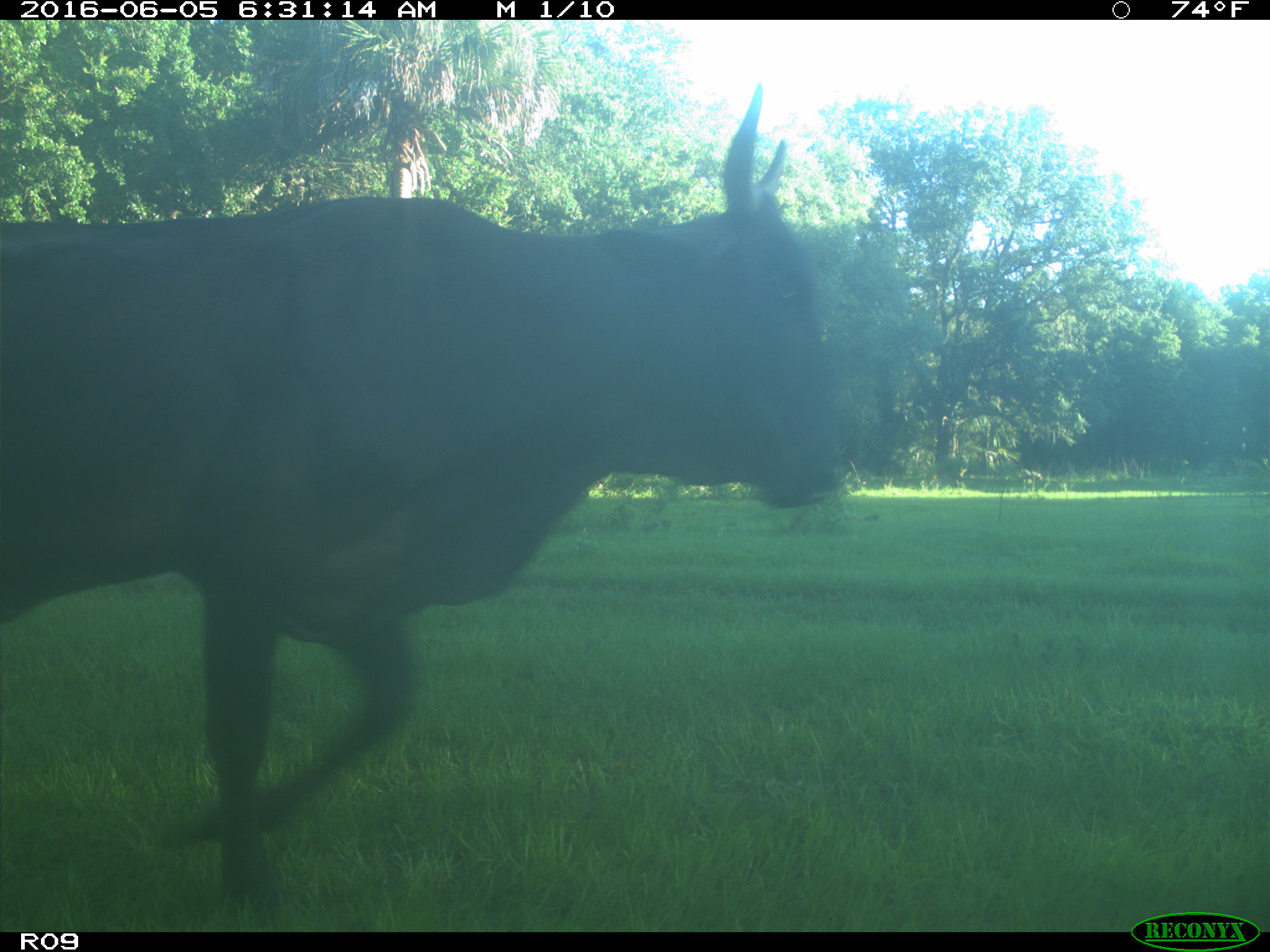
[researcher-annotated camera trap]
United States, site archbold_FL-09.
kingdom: Animalia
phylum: Chordata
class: Mammalia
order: Artiodactyla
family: Bovidae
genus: Bos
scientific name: Bos taurus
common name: domestic cow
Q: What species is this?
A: Bos taurus (domestic cow).